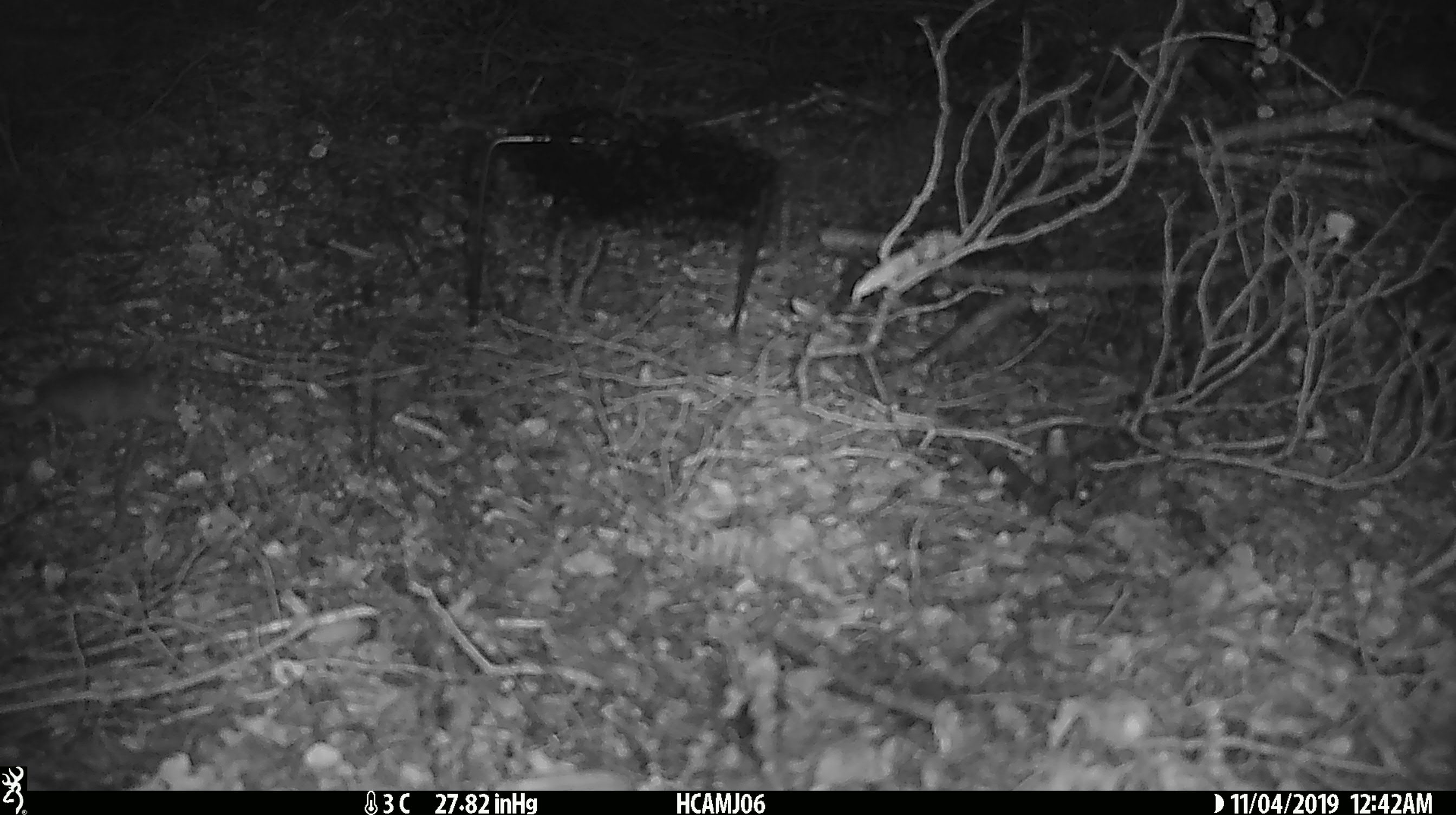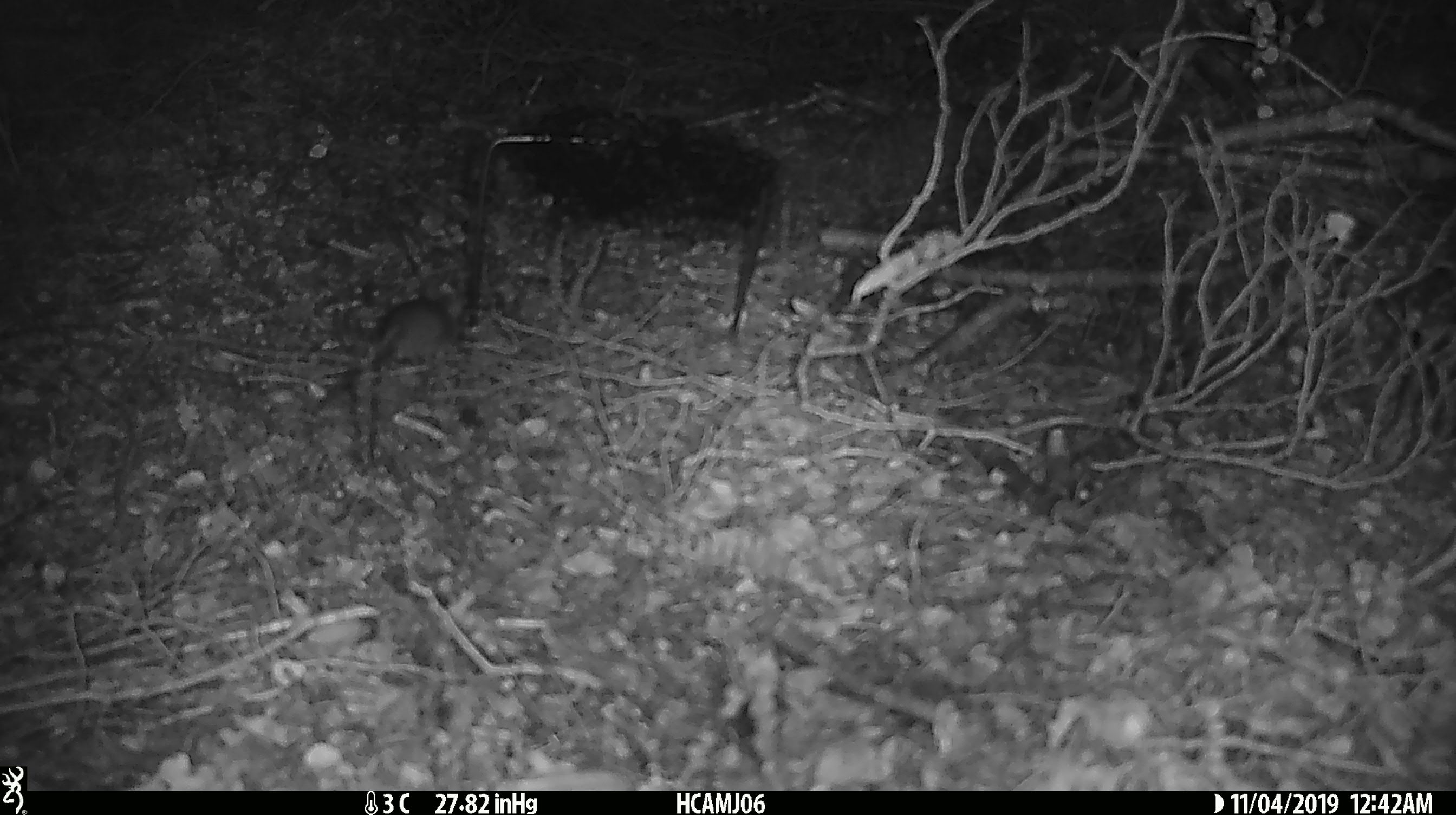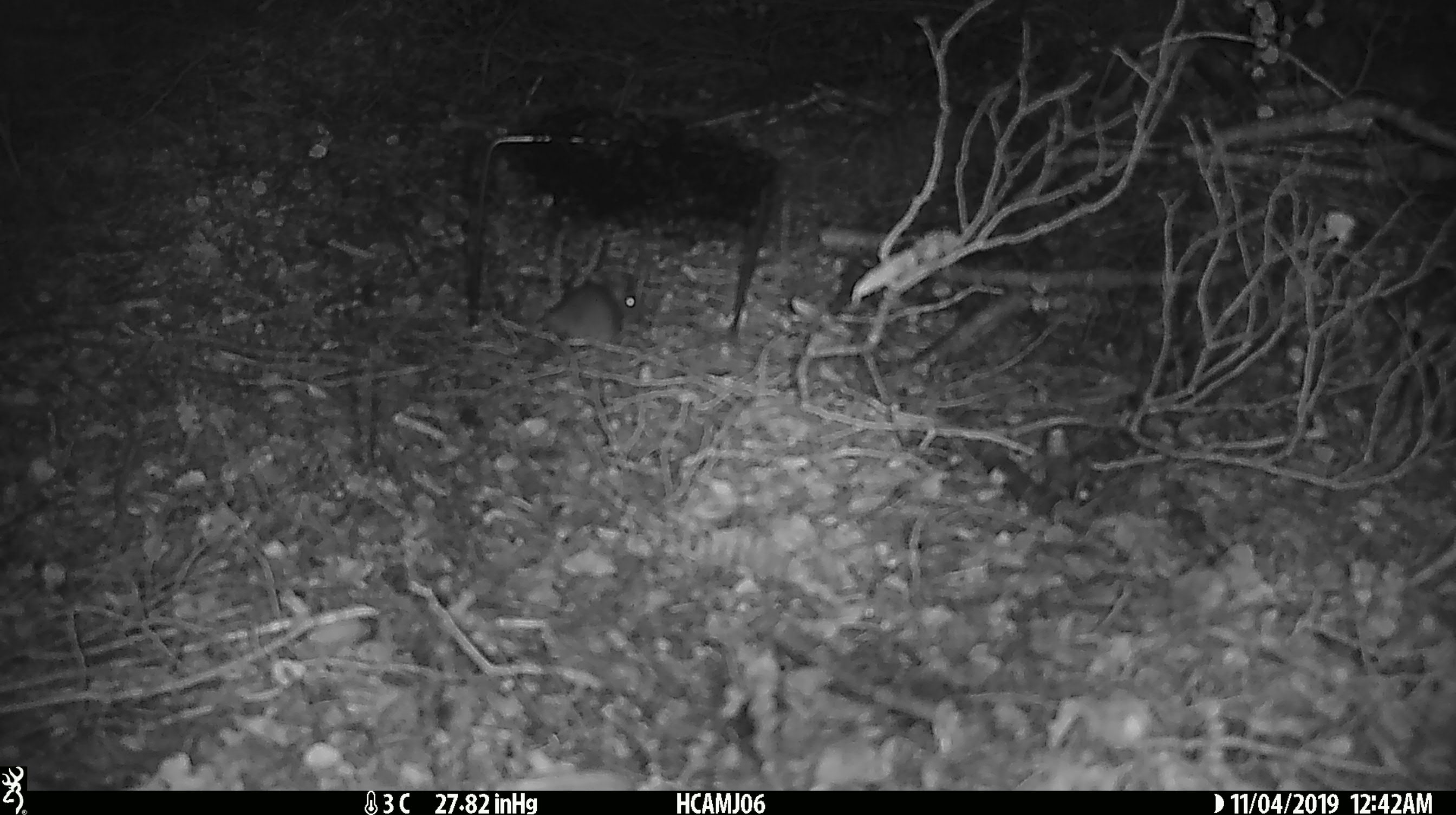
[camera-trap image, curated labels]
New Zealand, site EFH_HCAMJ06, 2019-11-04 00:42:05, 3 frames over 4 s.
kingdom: Animalia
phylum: Chordata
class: Mammalia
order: Rodentia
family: Muridae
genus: Mus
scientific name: Mus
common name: mouse